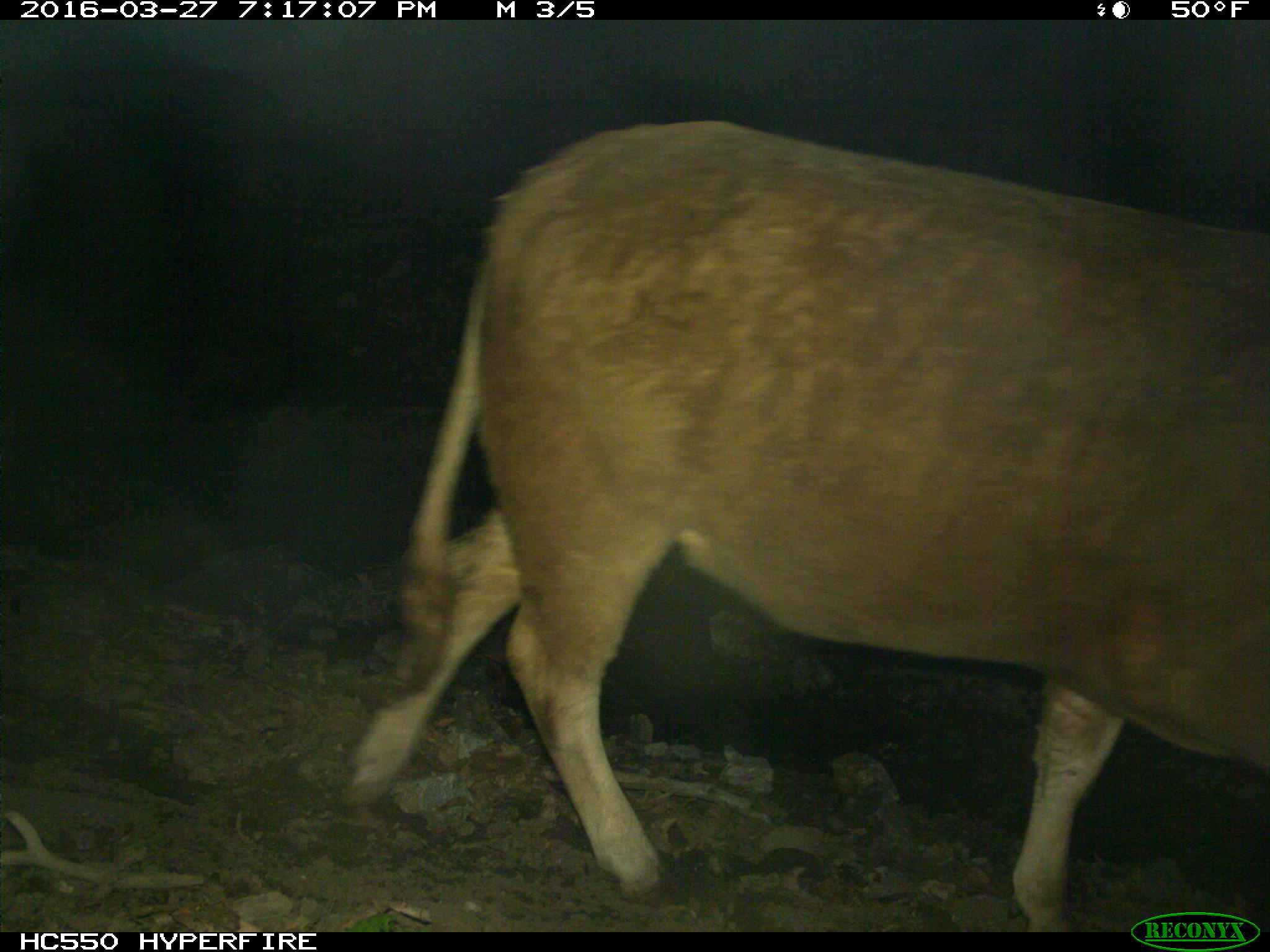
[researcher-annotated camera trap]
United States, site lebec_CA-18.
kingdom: Animalia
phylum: Chordata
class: Mammalia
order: Artiodactyla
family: Bovidae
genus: Bos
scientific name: Bos taurus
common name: domestic cow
Bos taurus (domestic cow).